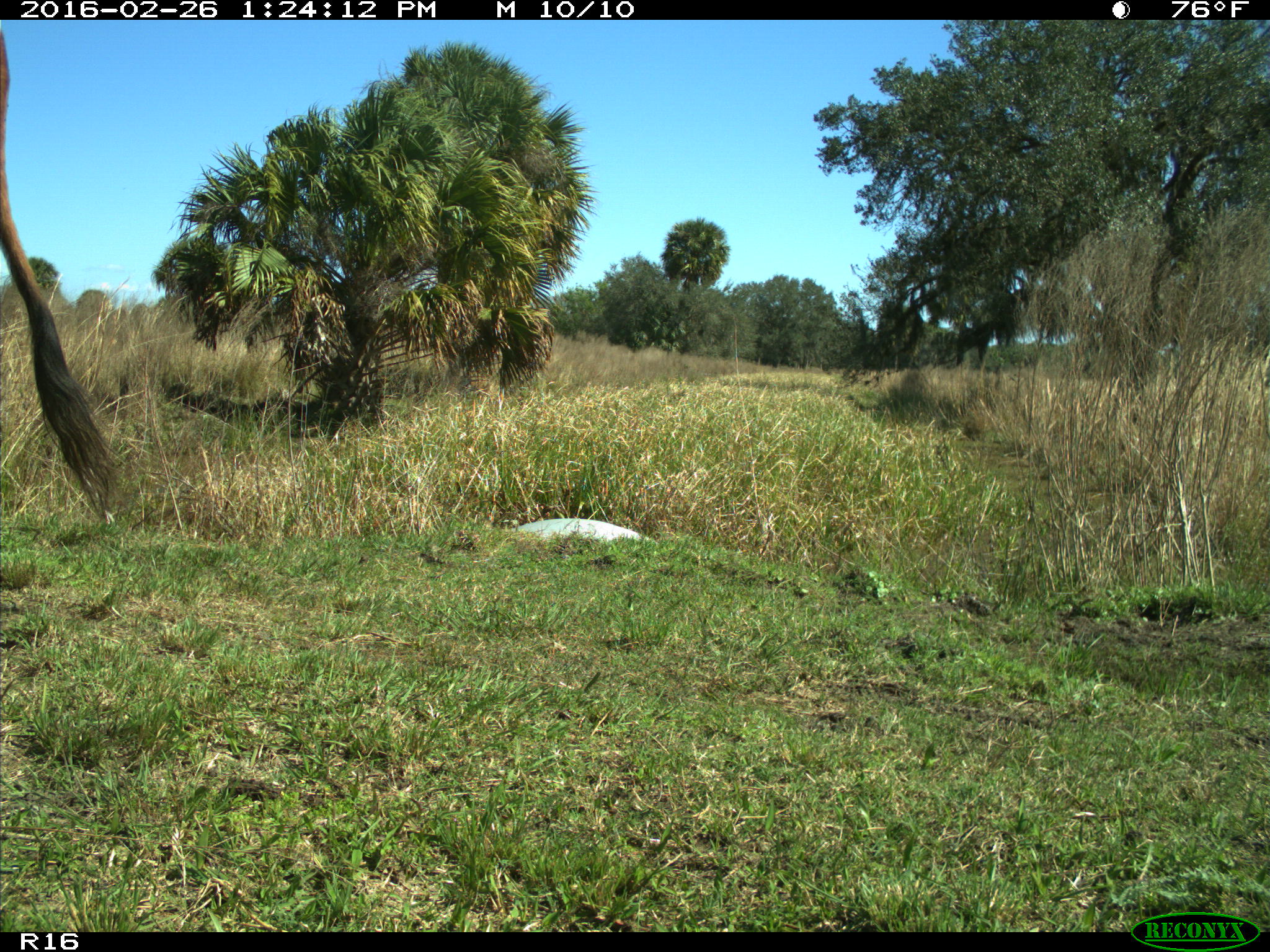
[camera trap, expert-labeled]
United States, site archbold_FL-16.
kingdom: Animalia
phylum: Chordata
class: Mammalia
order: Artiodactyla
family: Bovidae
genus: Bos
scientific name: Bos taurus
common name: domestic cow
Bos taurus (domestic cow).